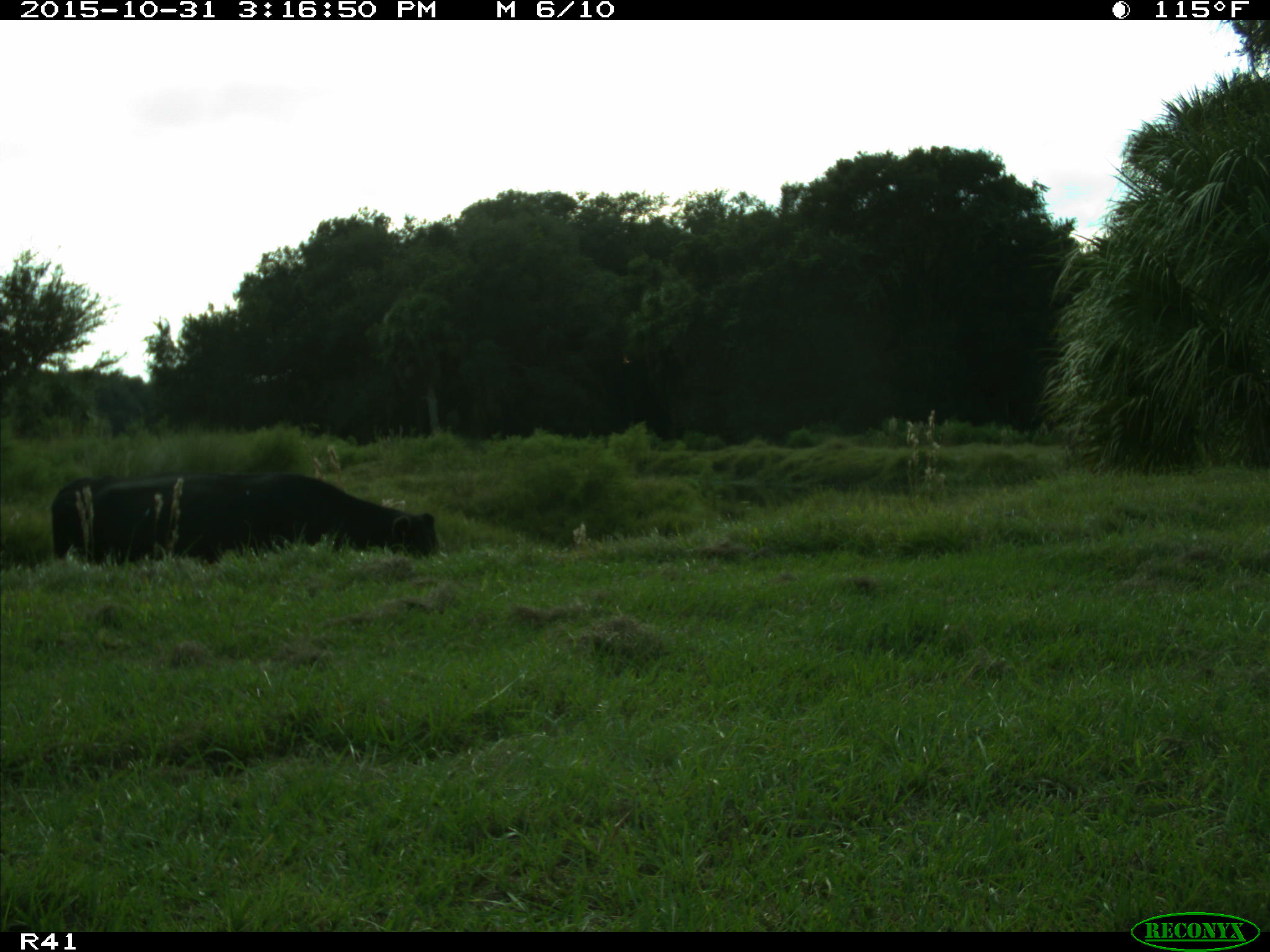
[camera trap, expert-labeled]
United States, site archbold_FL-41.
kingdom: Animalia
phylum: Chordata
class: Mammalia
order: Artiodactyla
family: Bovidae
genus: Bos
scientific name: Bos taurus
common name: domestic cow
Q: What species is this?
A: Bos taurus (domestic cow).